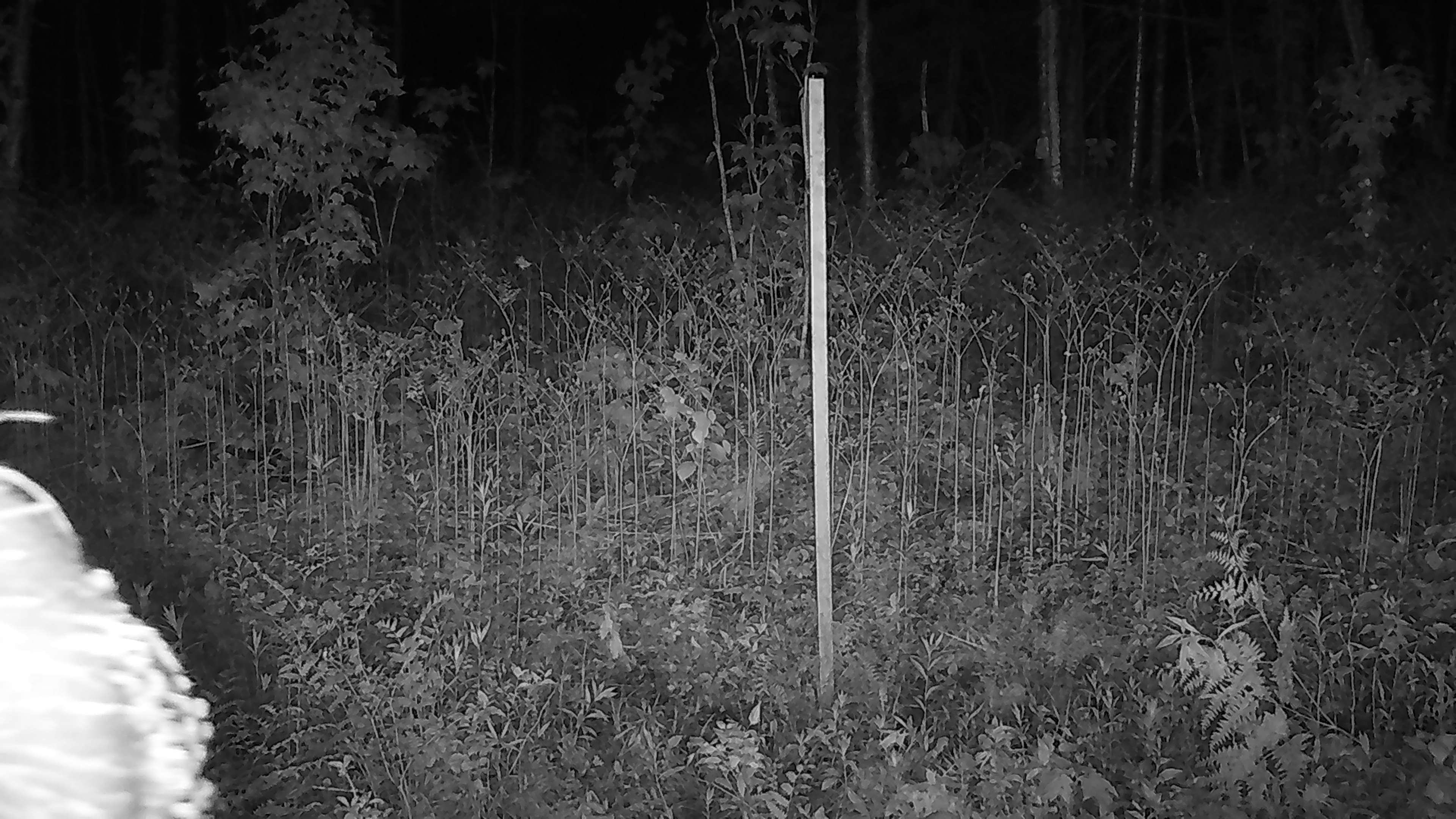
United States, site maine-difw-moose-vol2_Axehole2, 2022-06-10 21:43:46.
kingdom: Animalia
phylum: Chordata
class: Mammalia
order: Artiodactyla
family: Cervidae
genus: Alces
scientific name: Alces alces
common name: moose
Moose (Alces alces).